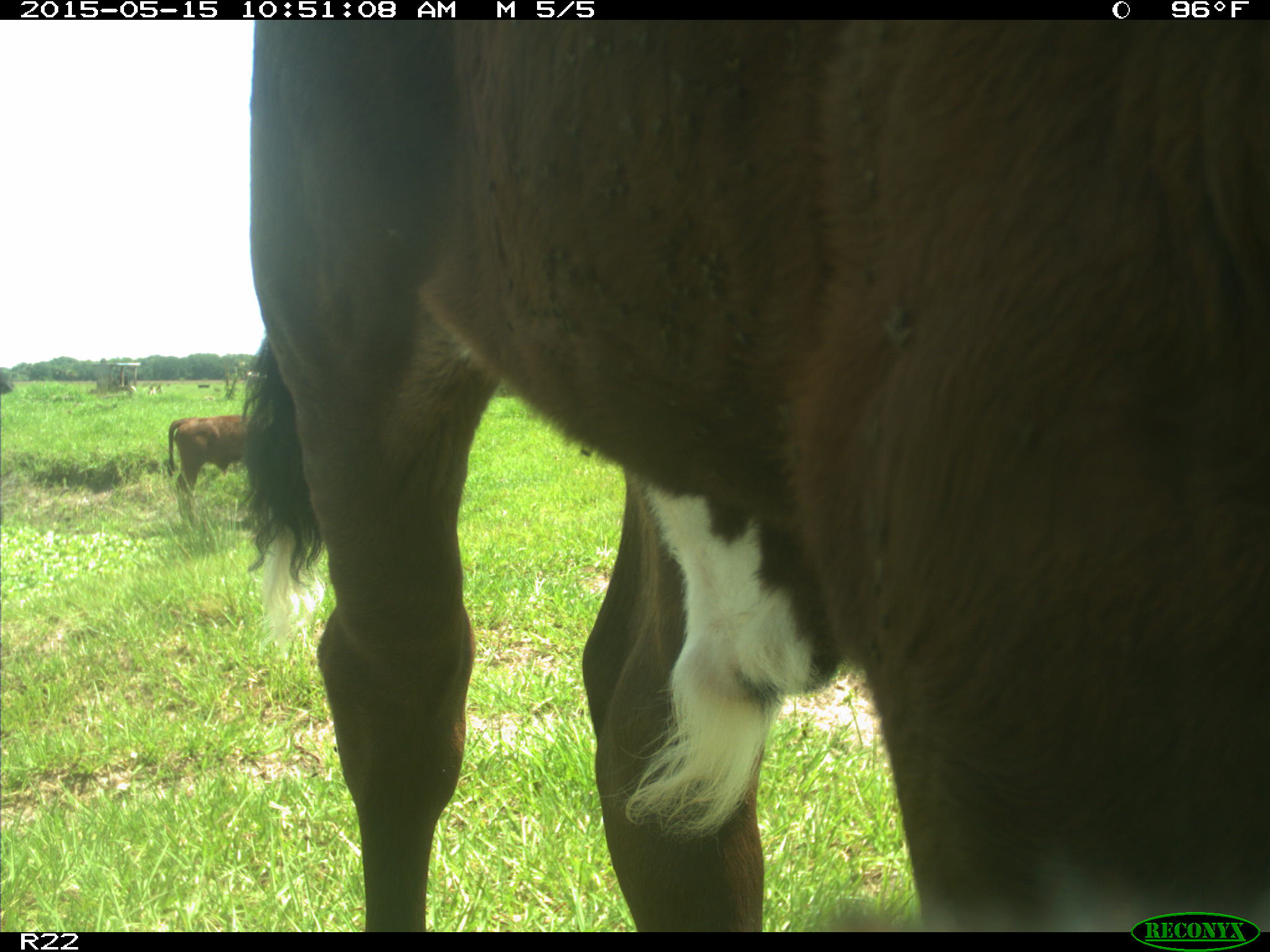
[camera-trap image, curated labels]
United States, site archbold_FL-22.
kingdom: Animalia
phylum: Chordata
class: Mammalia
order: Artiodactyla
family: Bovidae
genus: Bos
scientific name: Bos taurus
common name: domestic cow